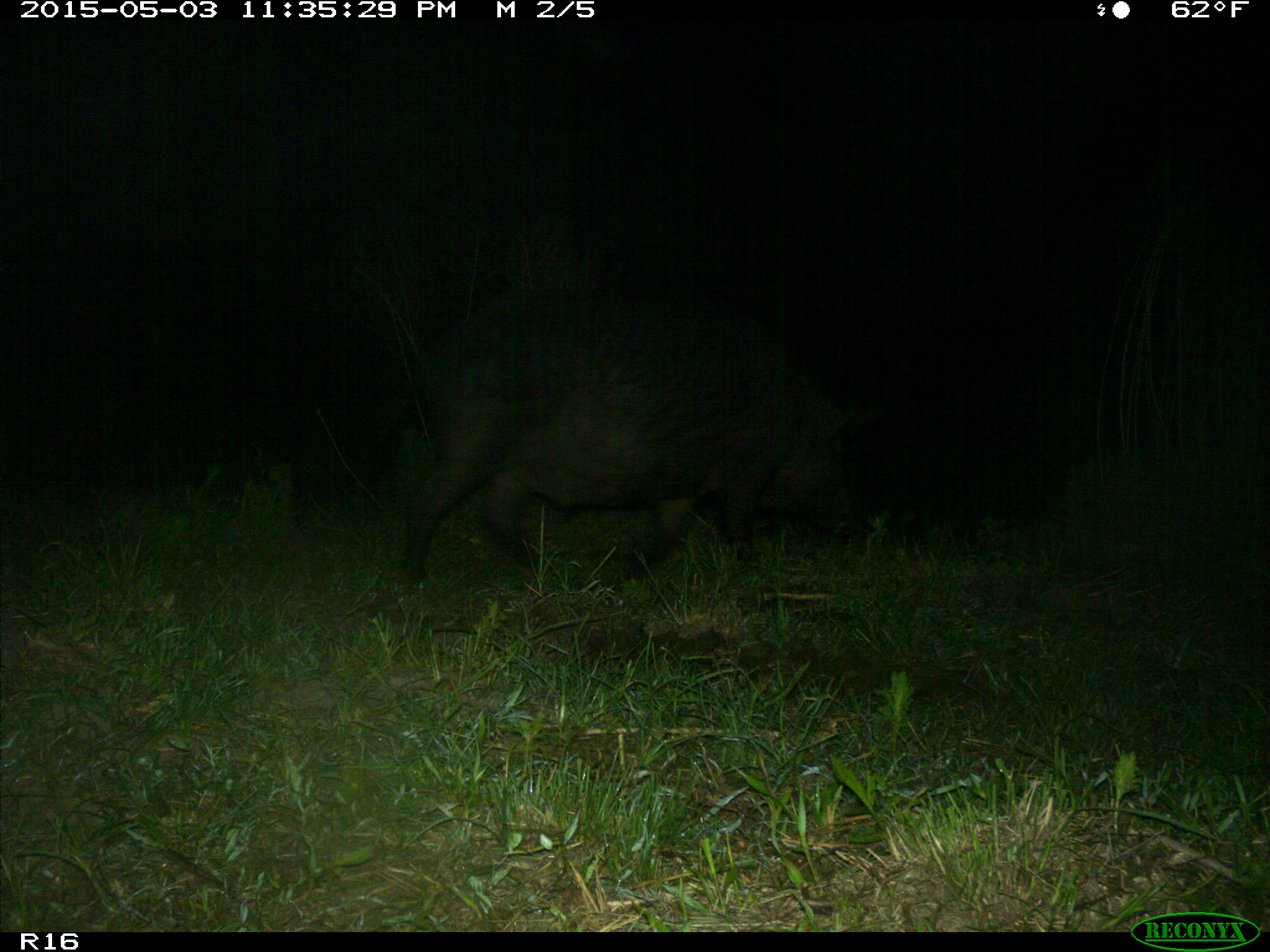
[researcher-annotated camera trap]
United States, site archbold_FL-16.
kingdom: Animalia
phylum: Chordata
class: Mammalia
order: Artiodactyla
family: Suidae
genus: Sus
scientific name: Sus scrofa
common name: wild boar